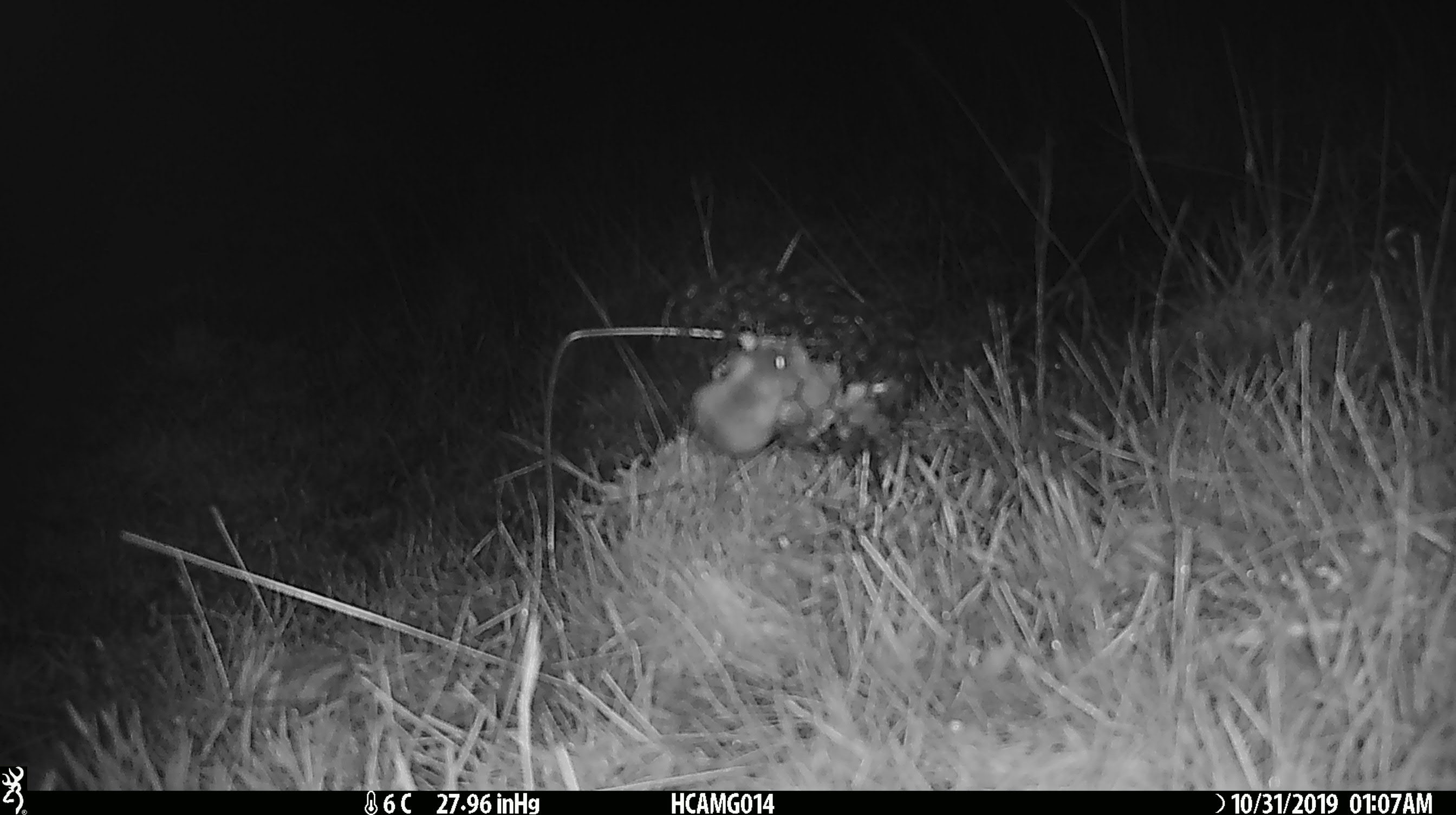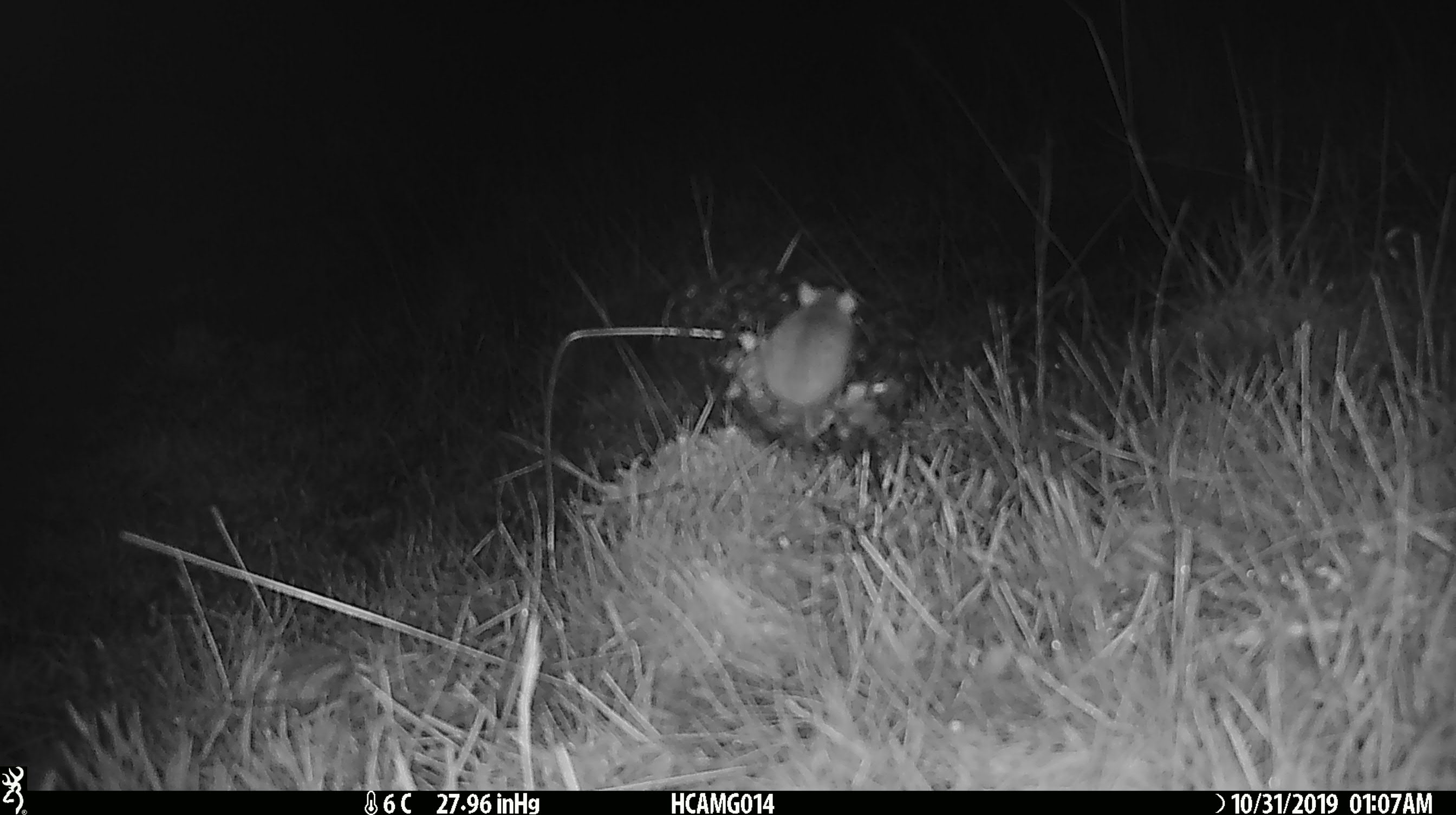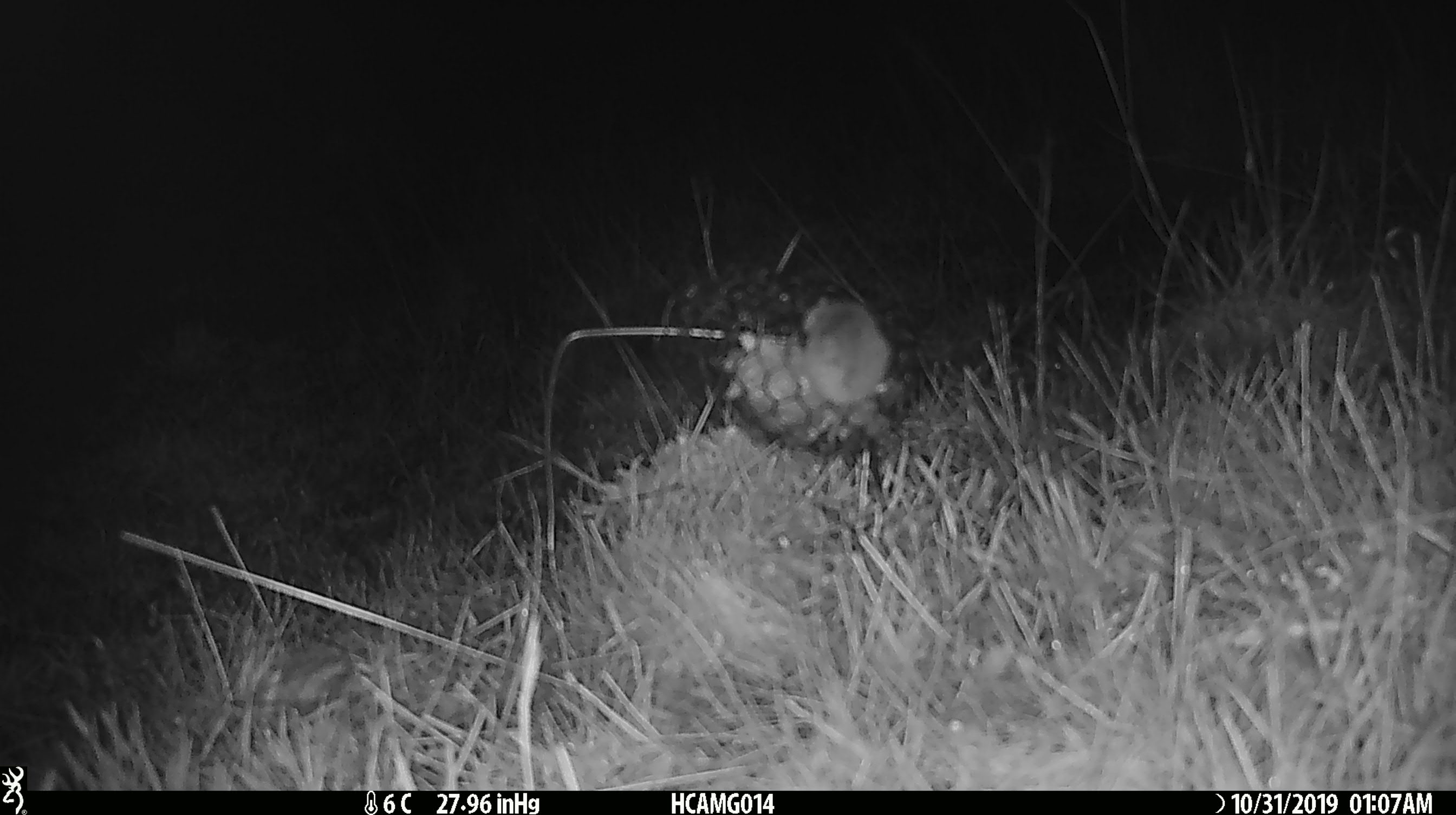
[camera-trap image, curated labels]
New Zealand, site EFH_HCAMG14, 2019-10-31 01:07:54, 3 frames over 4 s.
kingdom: Animalia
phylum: Chordata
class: Mammalia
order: Rodentia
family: Muridae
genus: Mus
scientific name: Mus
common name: mouse